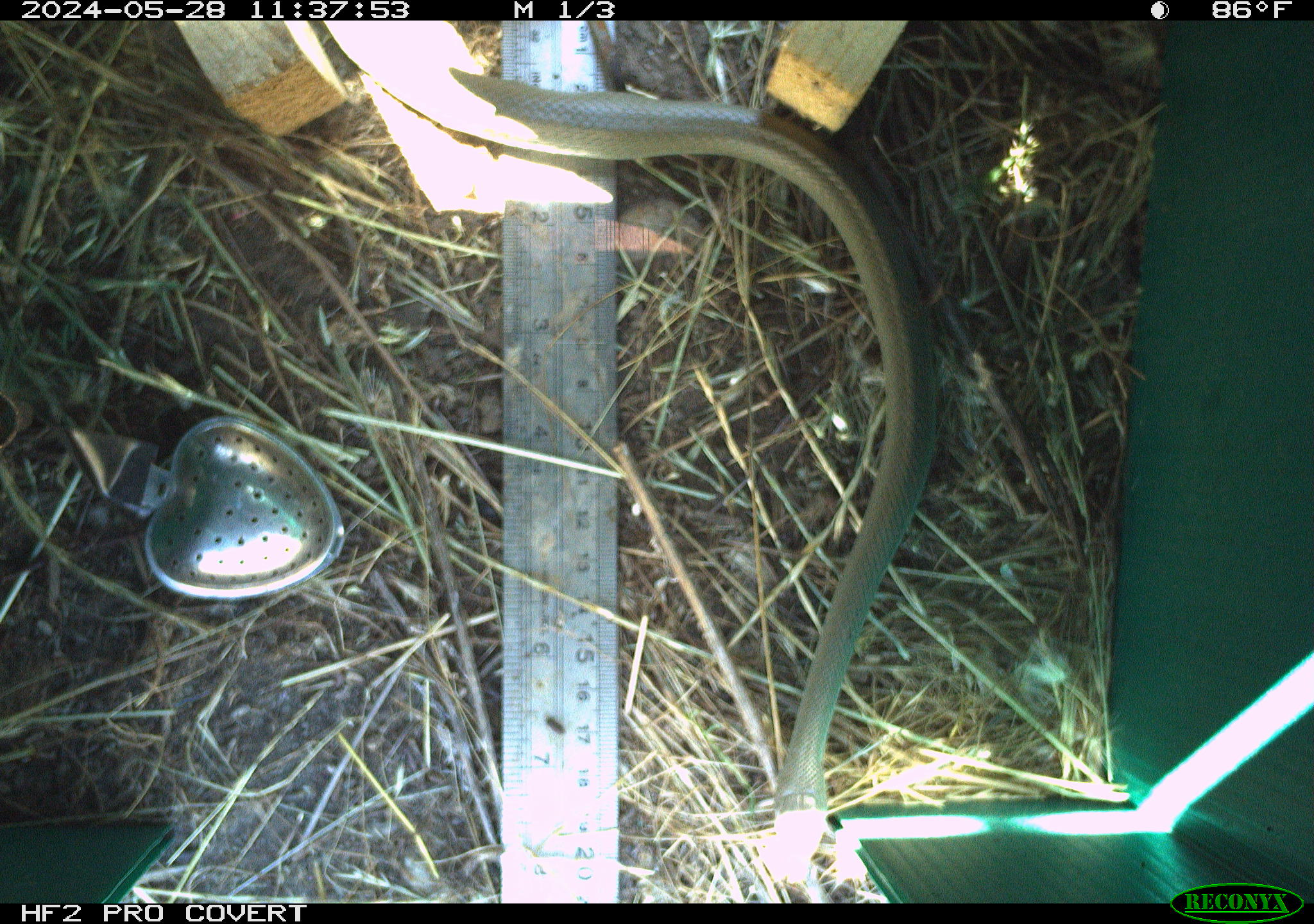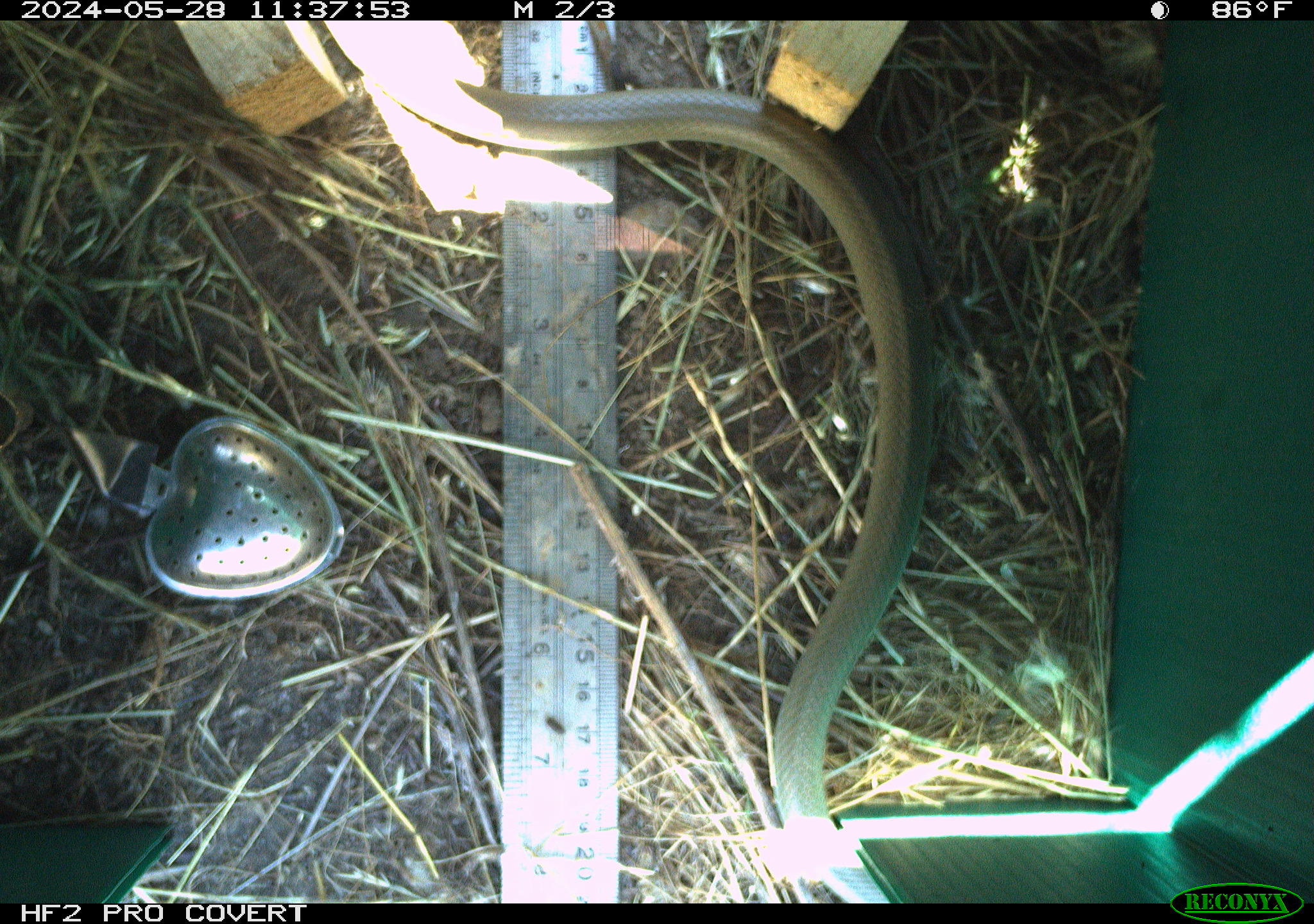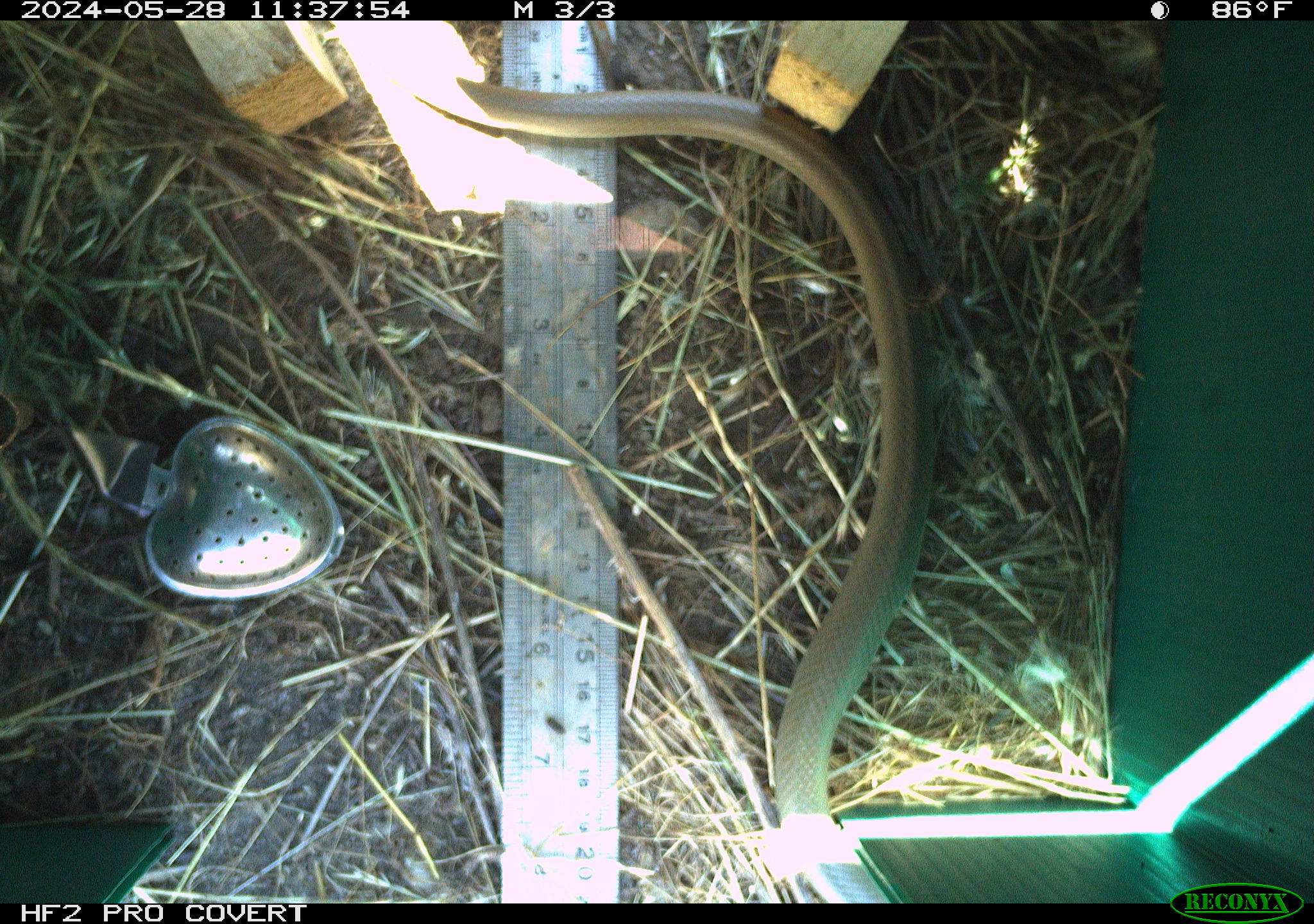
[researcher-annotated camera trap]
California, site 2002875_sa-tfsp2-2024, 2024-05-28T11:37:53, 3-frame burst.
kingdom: Animalia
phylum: Chordata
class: Reptilia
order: Squamata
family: Colubridae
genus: Coluber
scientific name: Coluber constrictor mormon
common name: western yellow-bellied racer